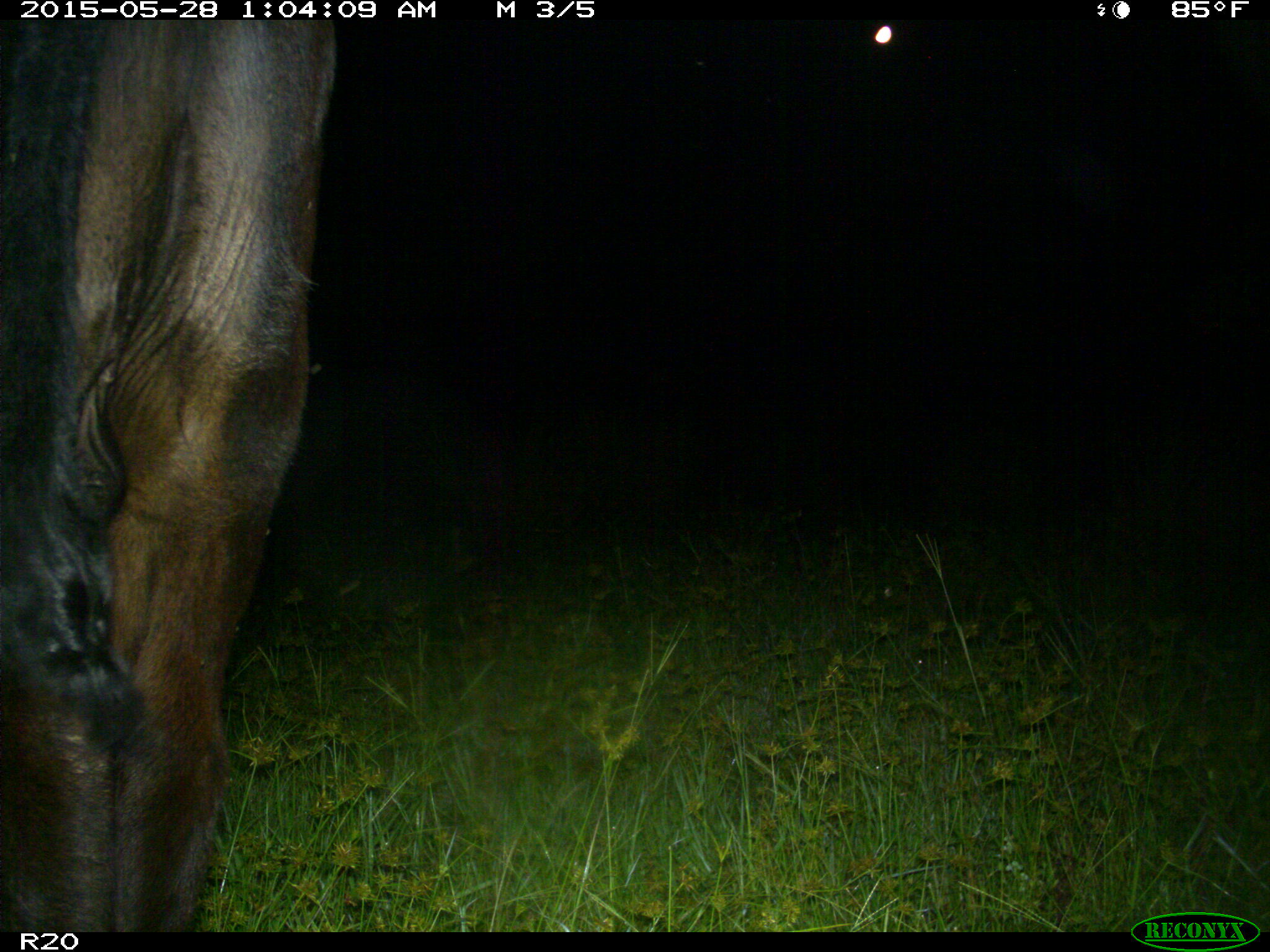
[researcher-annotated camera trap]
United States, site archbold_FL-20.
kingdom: Animalia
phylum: Chordata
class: Mammalia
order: Artiodactyla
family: Bovidae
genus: Bos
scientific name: Bos taurus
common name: domestic cow